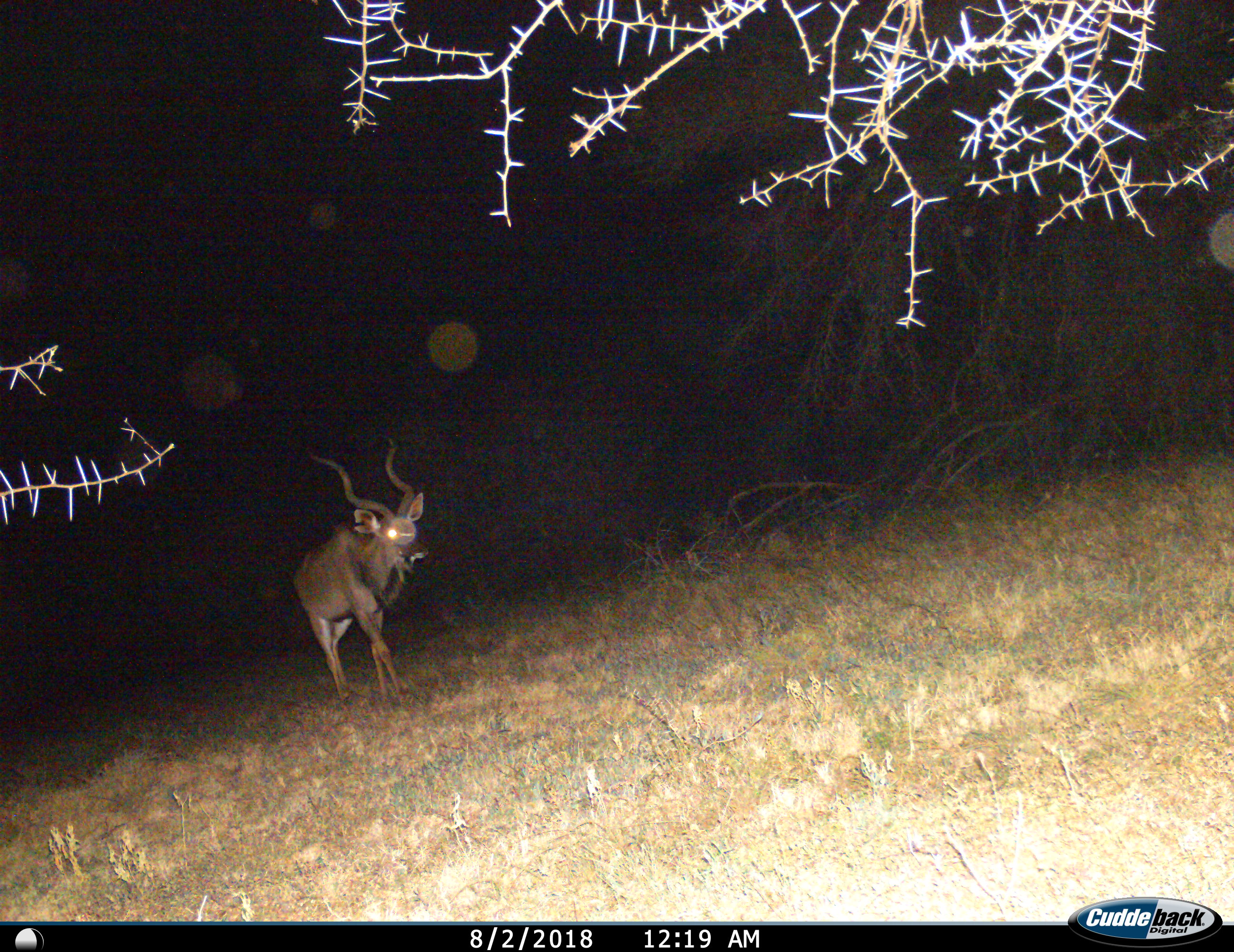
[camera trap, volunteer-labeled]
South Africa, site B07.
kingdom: Animalia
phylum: Chordata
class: Mammalia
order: Artiodactyla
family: Bovidae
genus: Tragelaphus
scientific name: Tragelaphus strepsiceros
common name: greater kudu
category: kudu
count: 1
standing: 0%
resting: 0%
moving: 100%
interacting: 0%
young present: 0%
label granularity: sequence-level